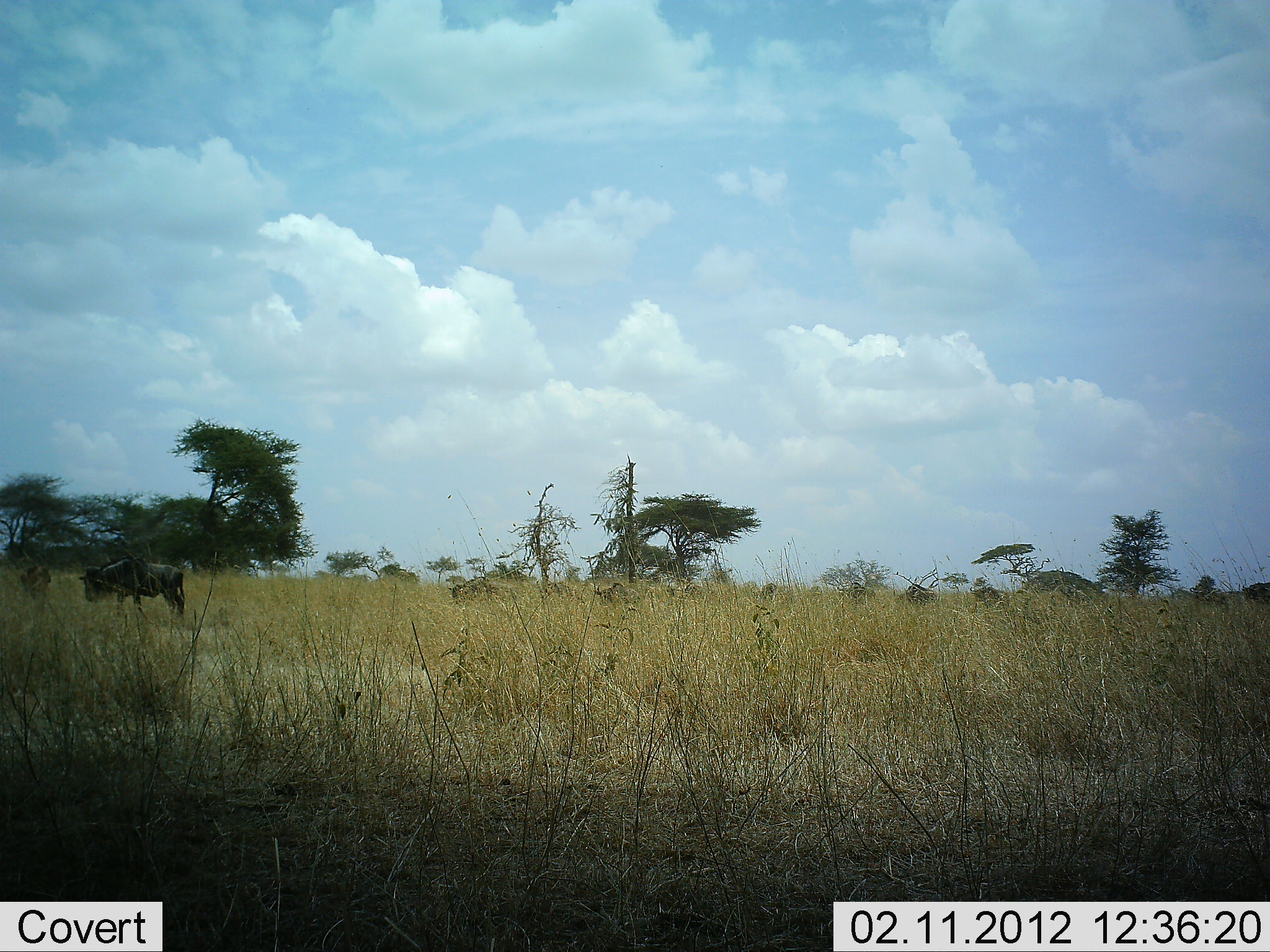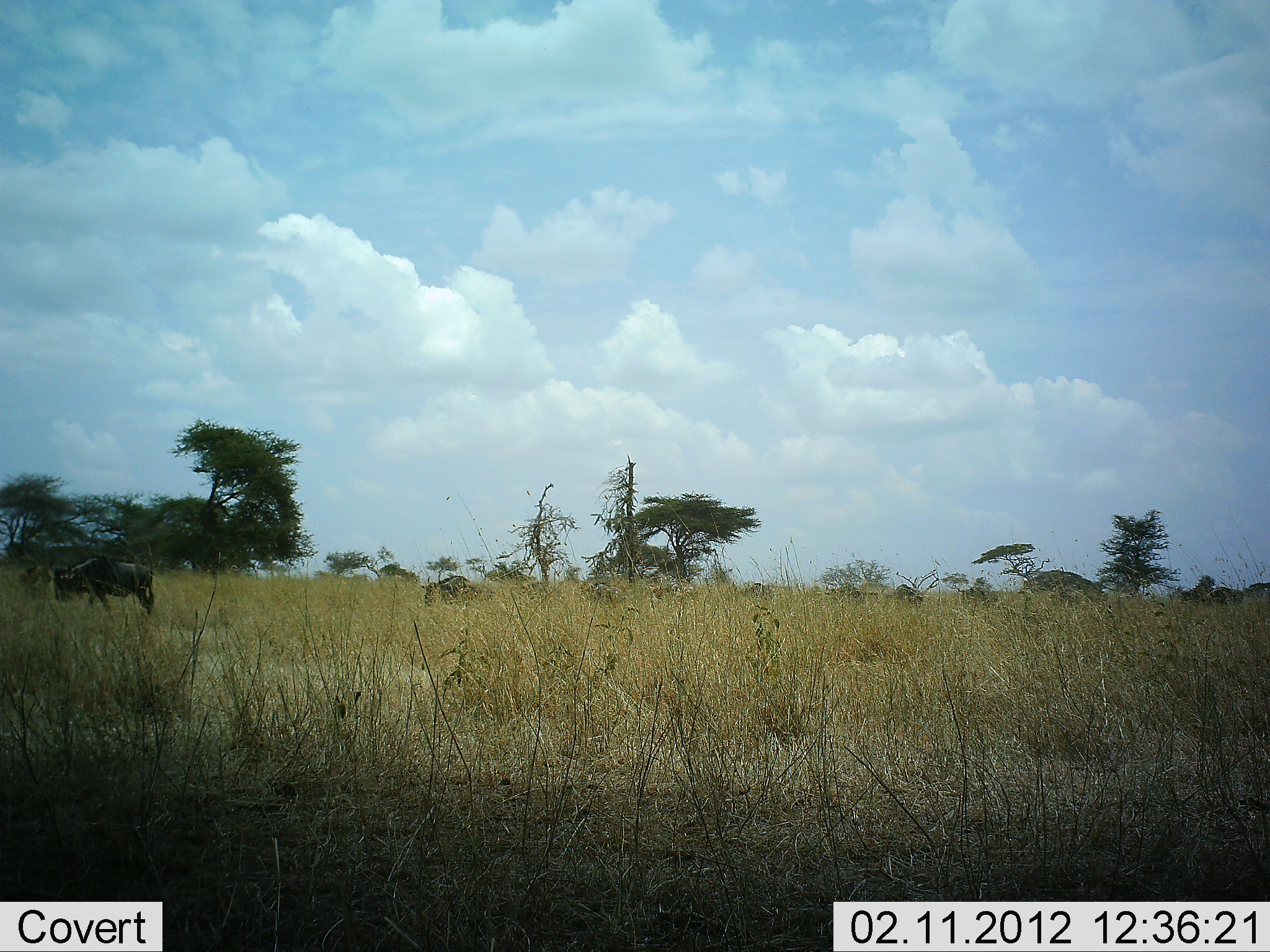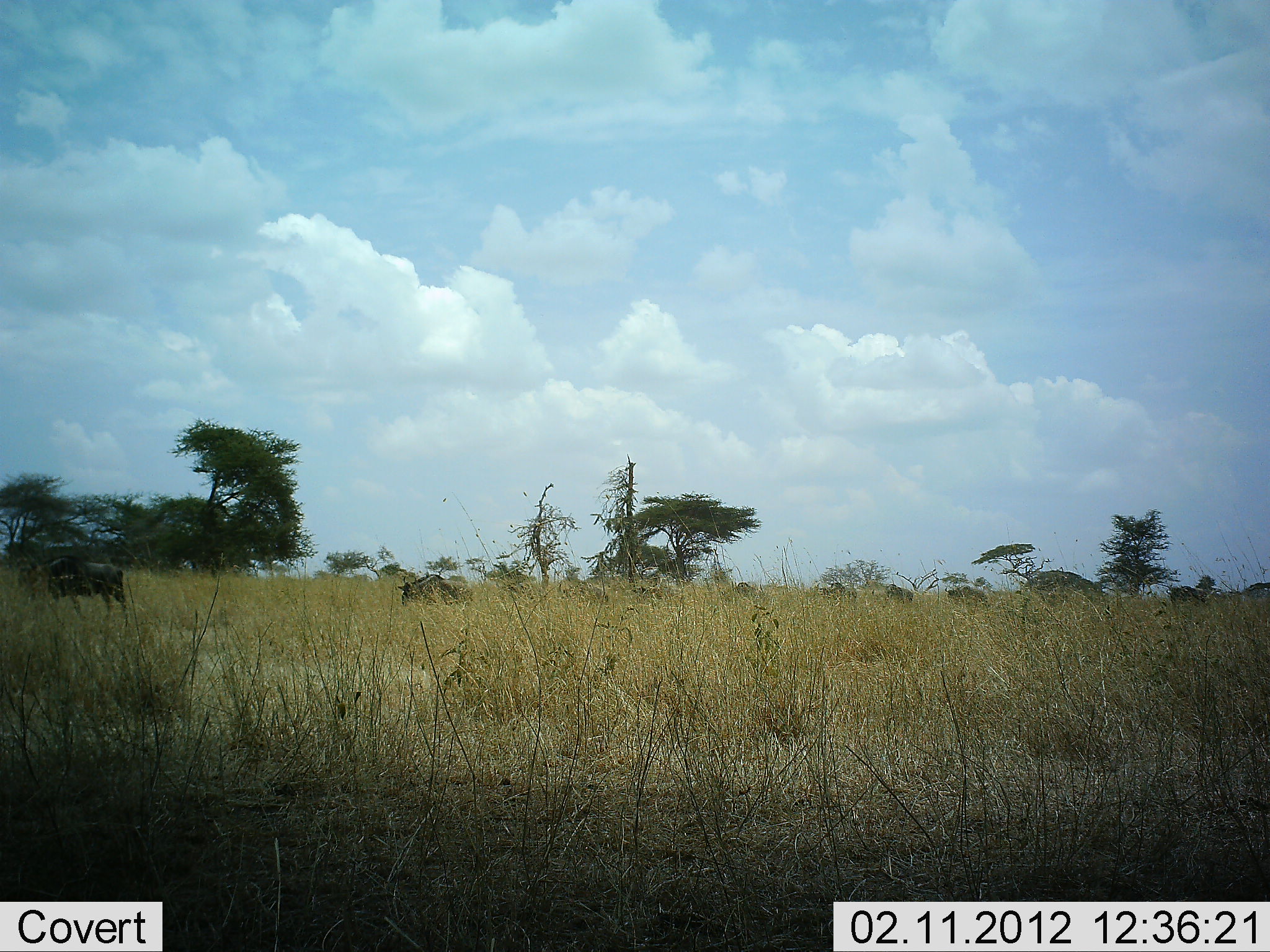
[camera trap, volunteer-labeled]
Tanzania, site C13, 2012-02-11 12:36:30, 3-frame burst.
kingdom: Animalia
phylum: Chordata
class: Mammalia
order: Artiodactyla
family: Bovidae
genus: Connochaetes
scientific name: Connochaetes taurinus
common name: blue wildebeest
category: wildebeest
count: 11-50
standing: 10%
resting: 0%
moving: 90%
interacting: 0%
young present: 0%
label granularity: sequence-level